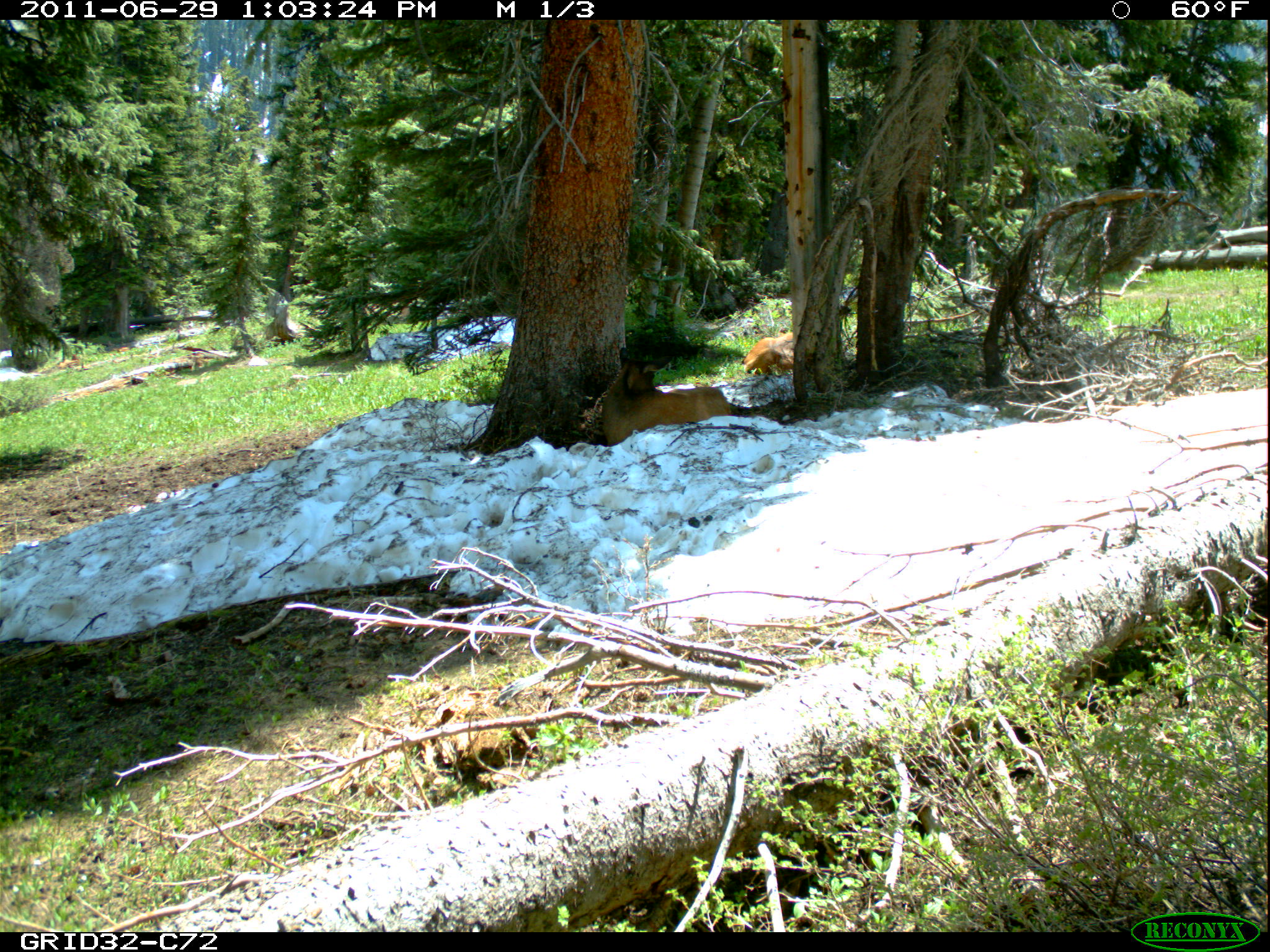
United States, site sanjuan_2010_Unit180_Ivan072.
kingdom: Animalia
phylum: Chordata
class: Mammalia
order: Artiodactyla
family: Cervidae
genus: Cervus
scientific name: Cervus elaphus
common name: red deer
Cervus elaphus (red deer).